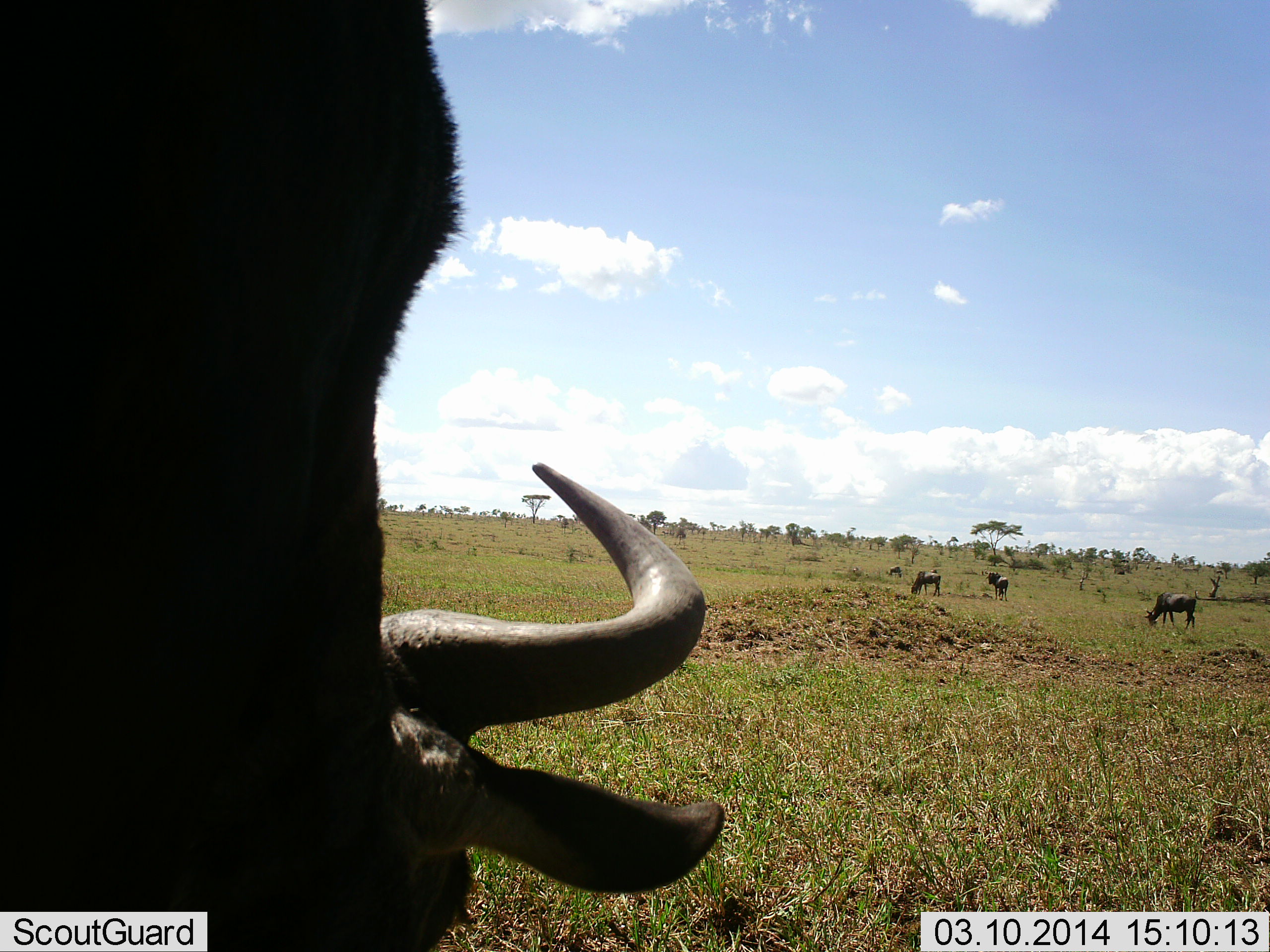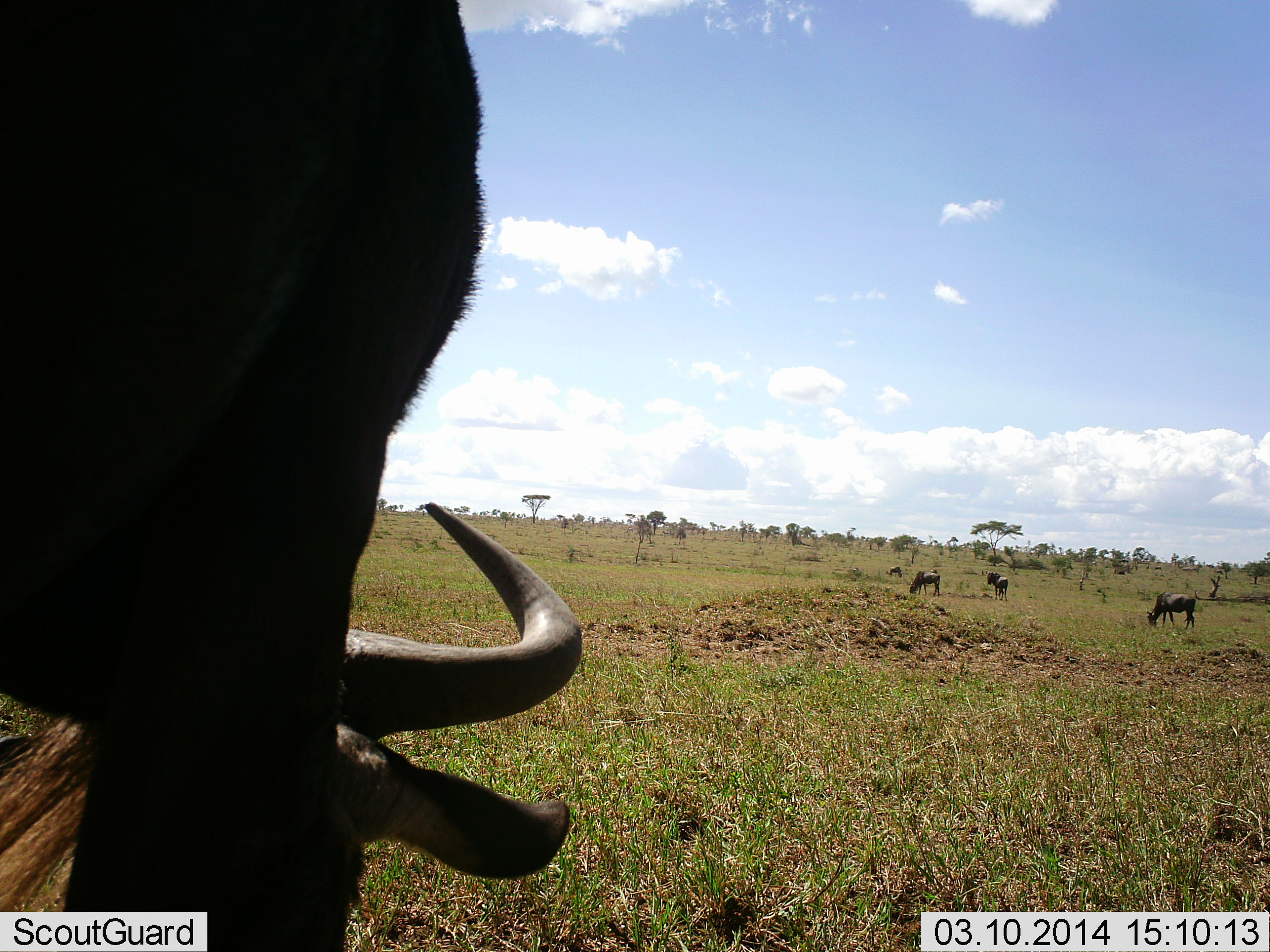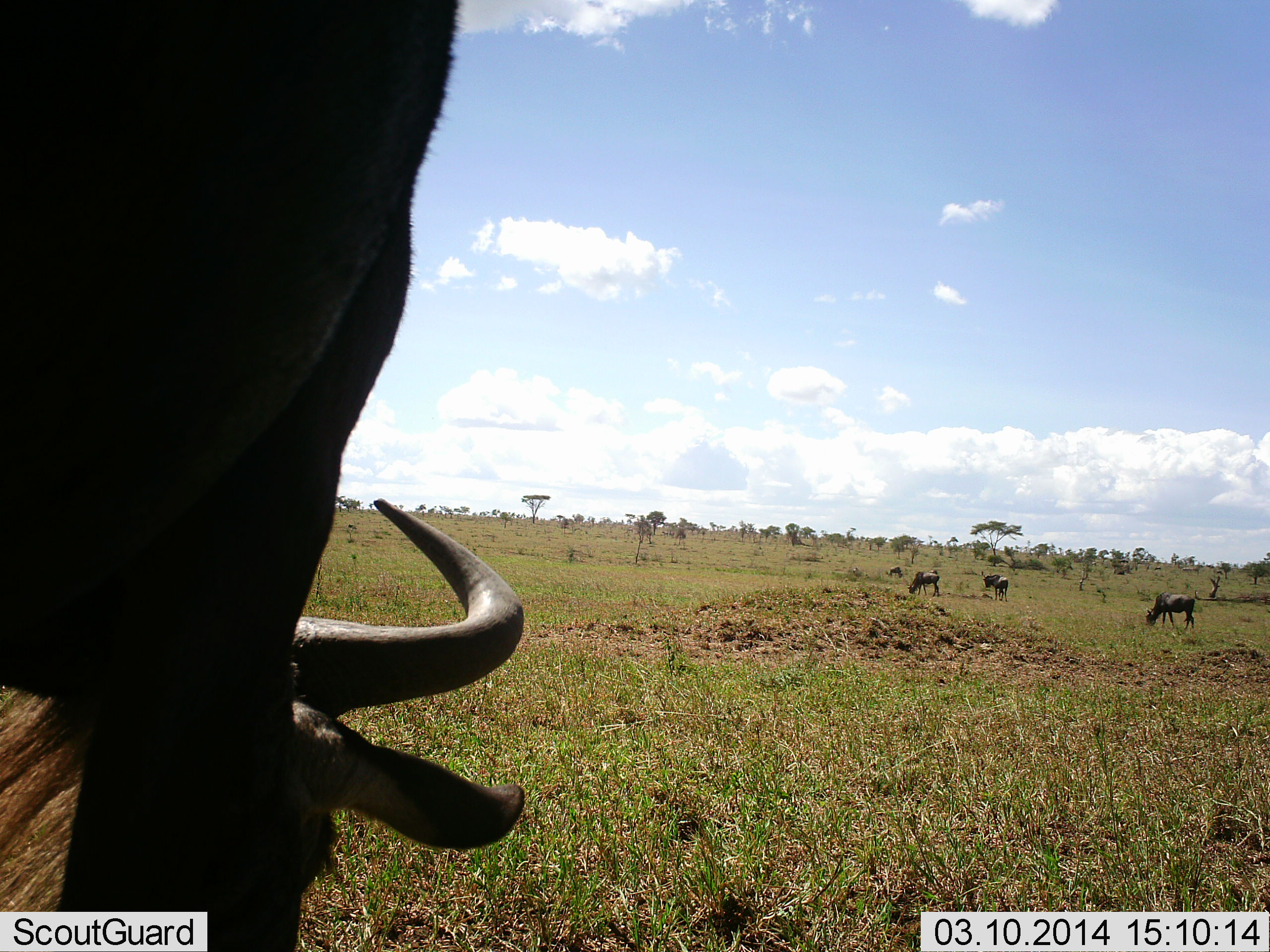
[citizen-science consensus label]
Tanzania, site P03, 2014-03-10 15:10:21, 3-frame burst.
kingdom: Animalia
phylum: Chordata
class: Mammalia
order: Artiodactyla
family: Bovidae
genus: Connochaetes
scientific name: Connochaetes taurinus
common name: blue wildebeest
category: wildebeest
Wildebeest (blue wildebeest) (Connochaetes taurinus), count 4. Behavior (volunteer vote fractions): standing 30%, resting 0%, moving 20%, interacting 0%. Young present (vote fraction): 0%. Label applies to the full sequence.